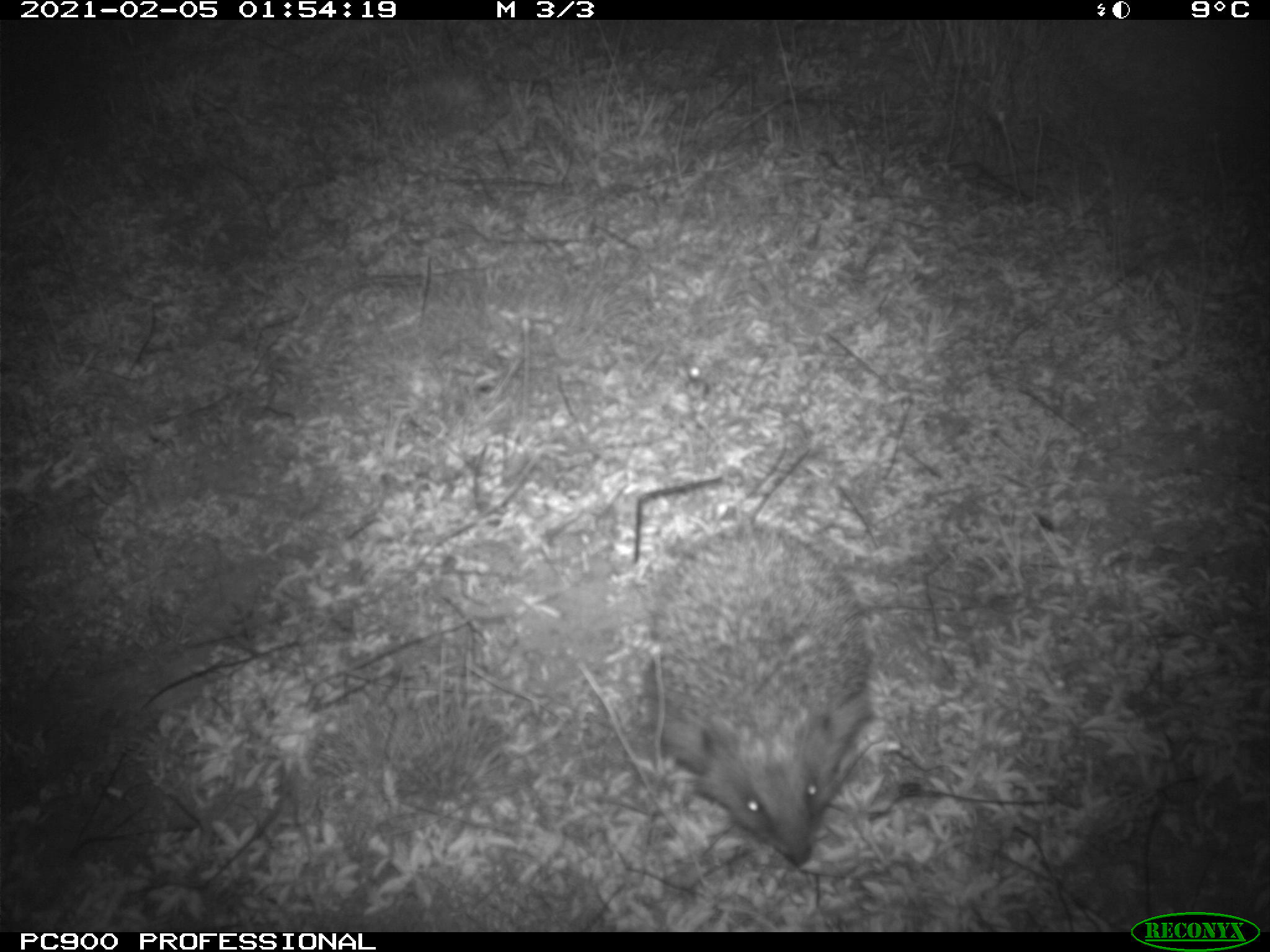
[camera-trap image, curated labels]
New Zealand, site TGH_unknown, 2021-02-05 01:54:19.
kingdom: Animalia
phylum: Chordata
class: Mammalia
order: Eulipotyphla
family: Erinaceidae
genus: Erinaceus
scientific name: Erinaceus europaeus europaeus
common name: european hedgehog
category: hedgehog